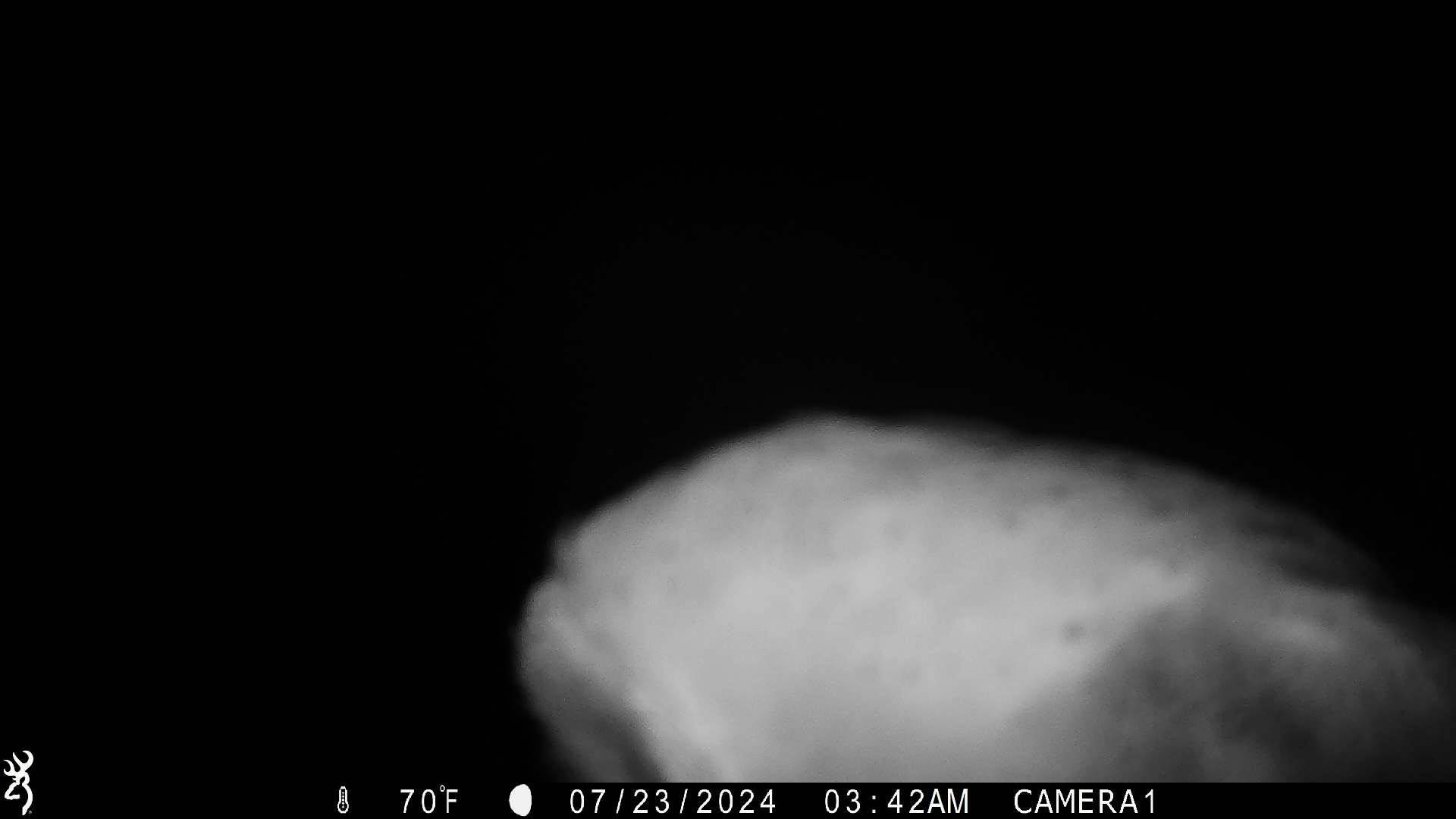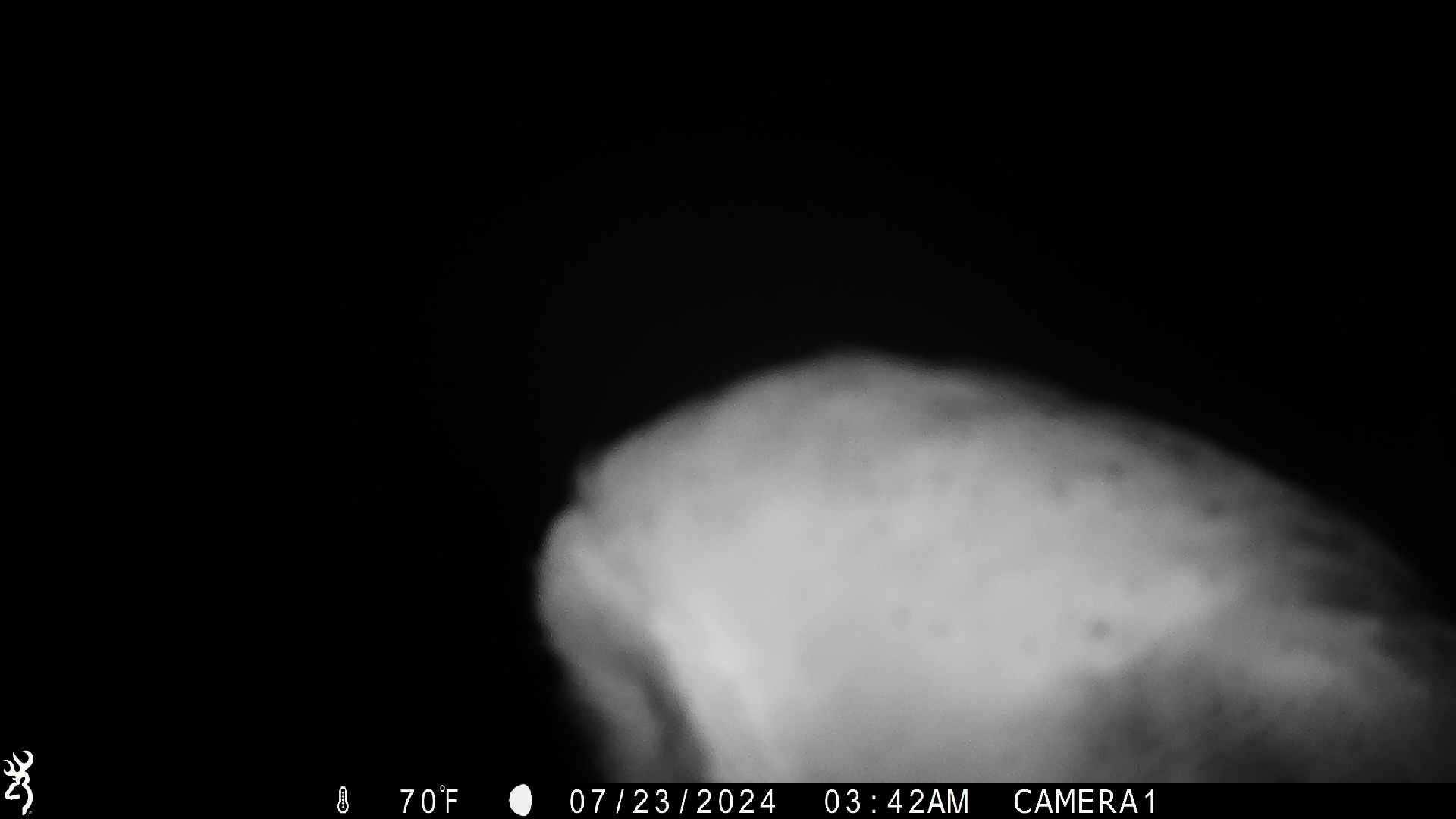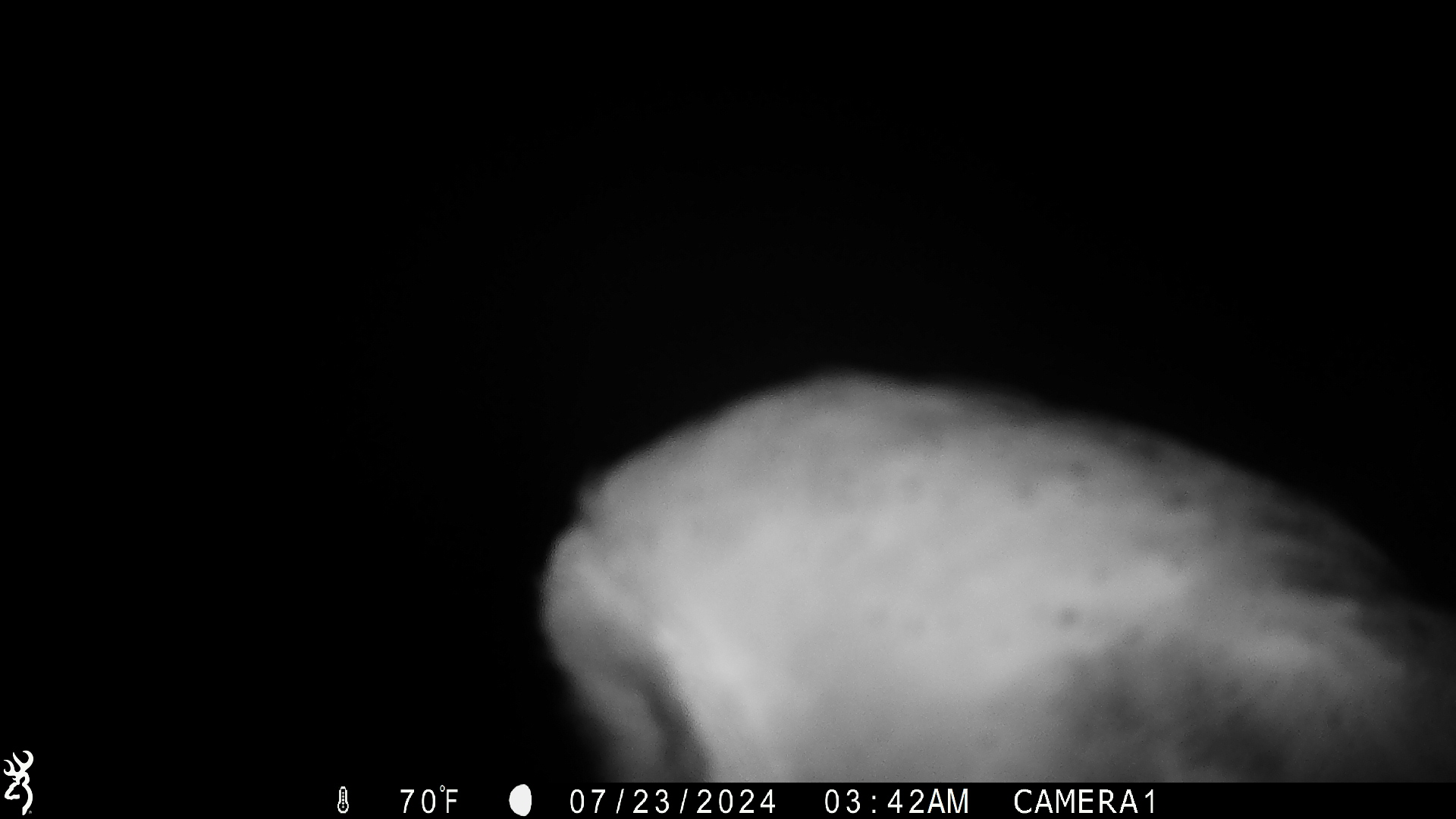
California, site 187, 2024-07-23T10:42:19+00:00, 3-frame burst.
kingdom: Animalia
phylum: Chordata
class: Aves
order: Strigiformes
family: Tytonidae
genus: Tyto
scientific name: Tyto alba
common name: barn owl